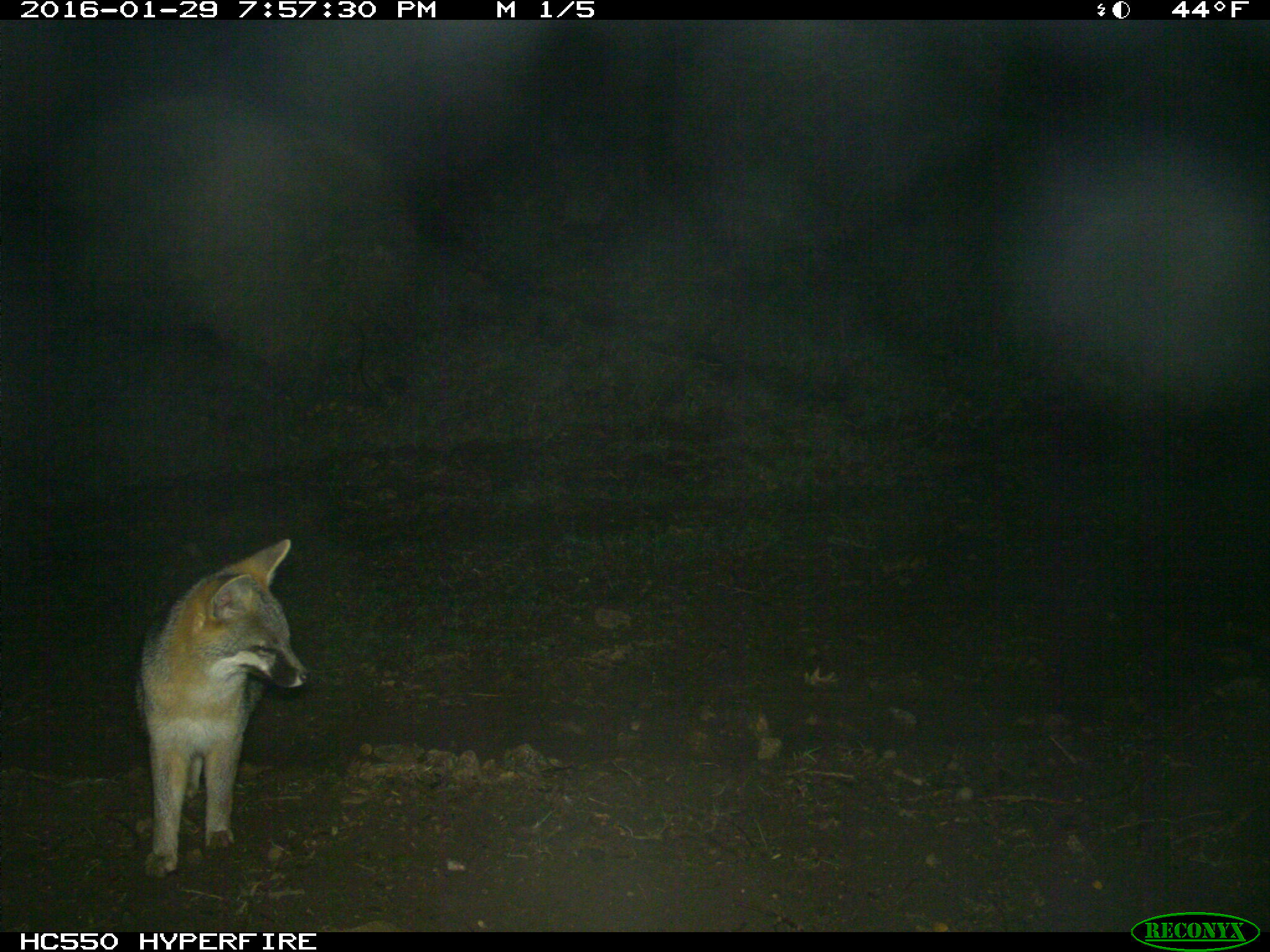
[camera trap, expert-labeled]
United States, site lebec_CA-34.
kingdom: Animalia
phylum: Chordata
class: Mammalia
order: Carnivora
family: Canidae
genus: Urocyon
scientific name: Urocyon cinereoargenteus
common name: gray fox